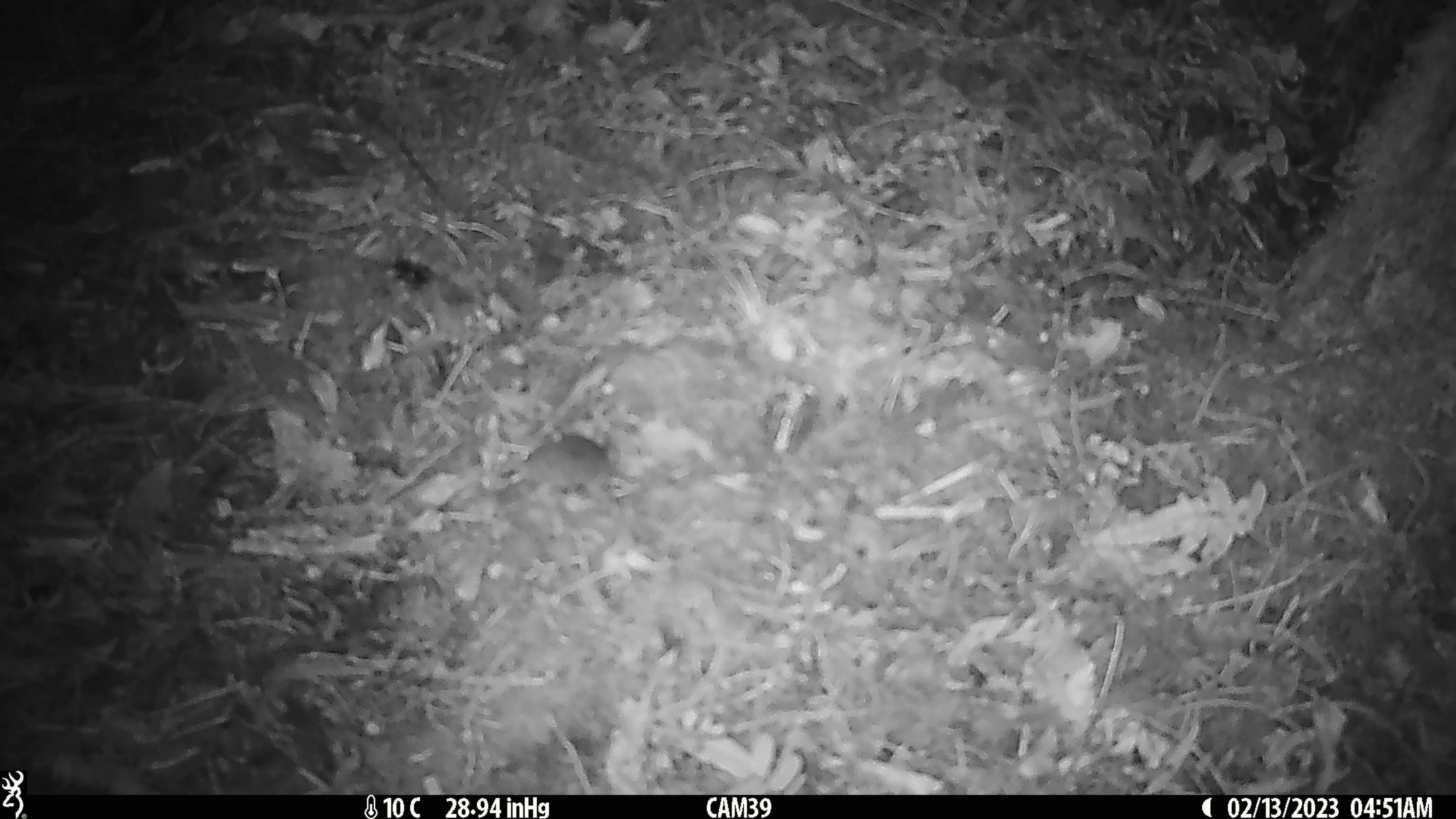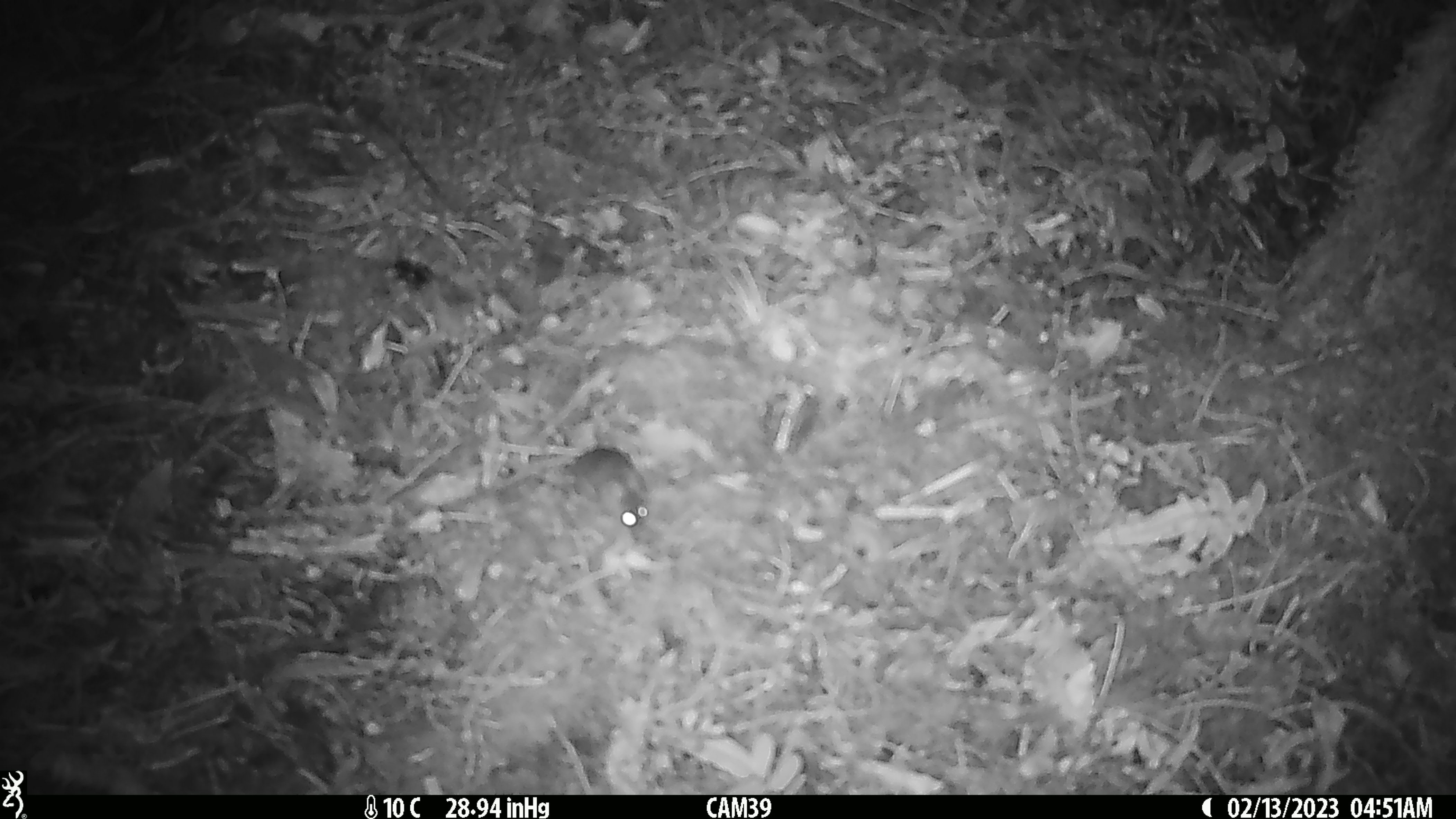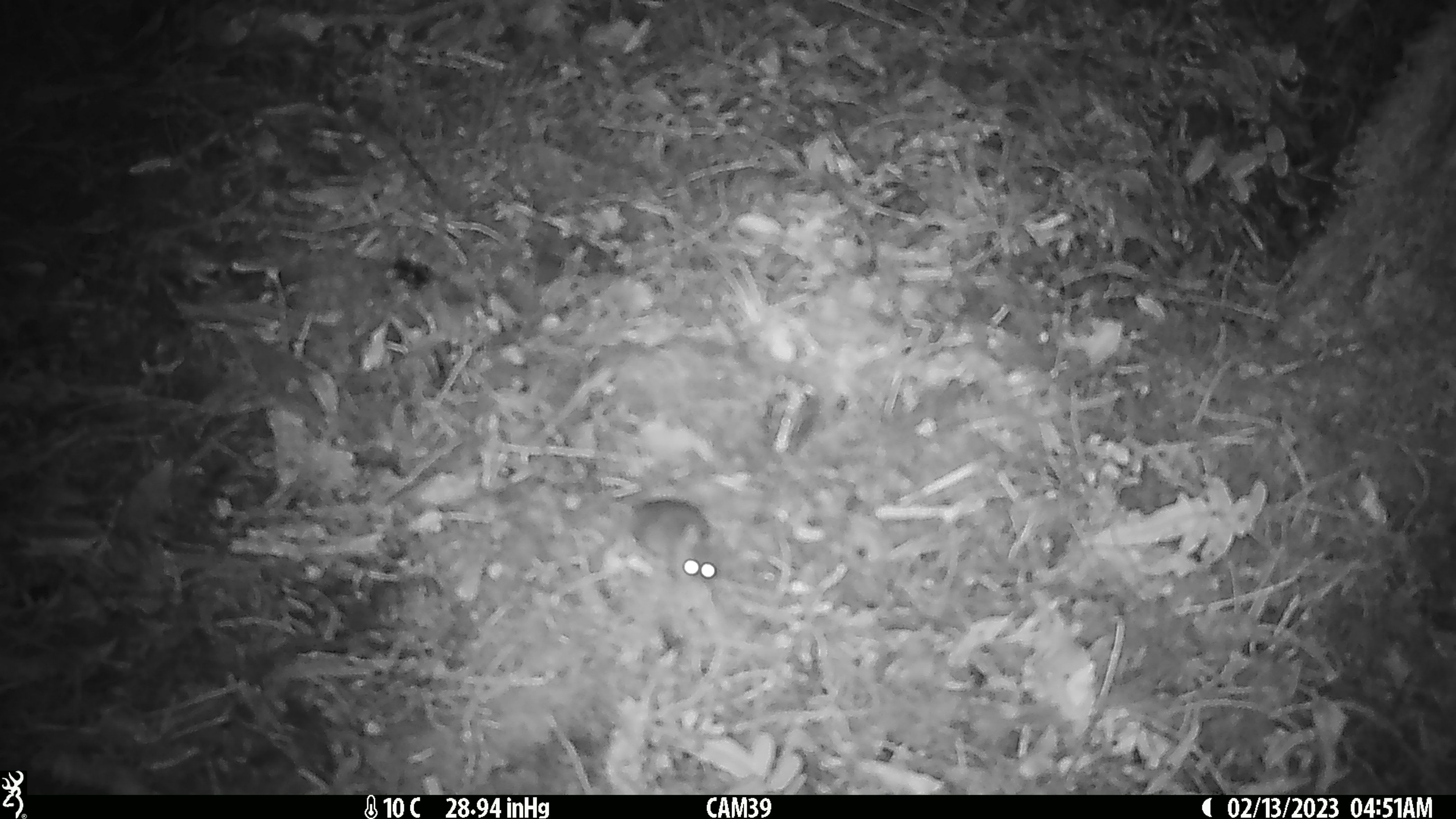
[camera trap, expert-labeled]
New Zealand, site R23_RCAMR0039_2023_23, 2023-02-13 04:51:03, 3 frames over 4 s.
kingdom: Animalia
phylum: Chordata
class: Mammalia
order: Rodentia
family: Muridae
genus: Mus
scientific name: Mus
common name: mouse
Mouse (Mus).